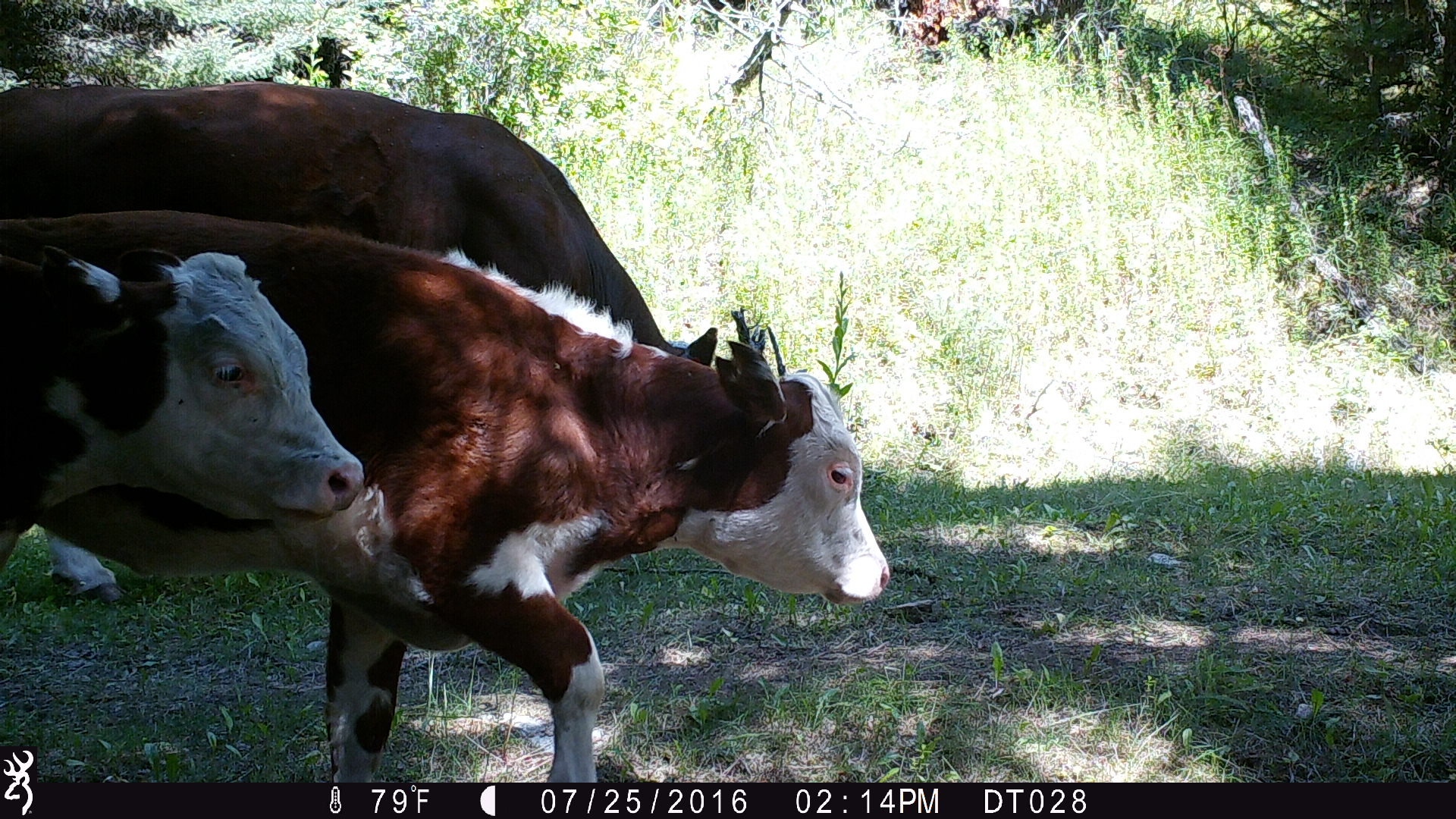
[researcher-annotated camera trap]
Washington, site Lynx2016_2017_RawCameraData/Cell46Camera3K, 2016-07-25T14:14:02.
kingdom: Animalia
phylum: Chordata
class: Mammalia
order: Artiodactyla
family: Bovidae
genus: Bos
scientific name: Bos taurus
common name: domestic cattle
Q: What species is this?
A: Domestic cattle (Bos taurus).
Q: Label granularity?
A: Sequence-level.